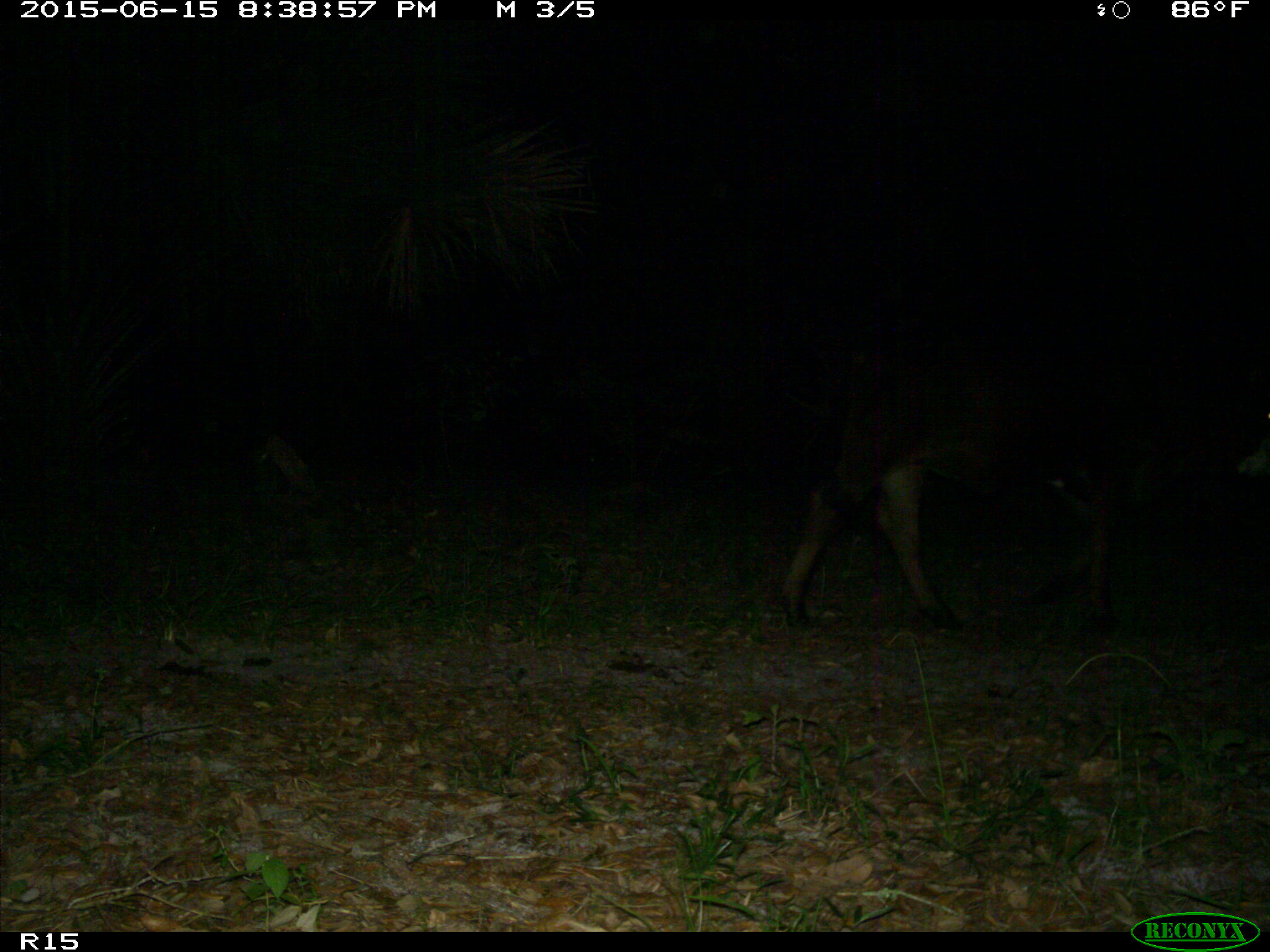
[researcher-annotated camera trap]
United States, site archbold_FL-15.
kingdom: Animalia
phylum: Chordata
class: Mammalia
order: Artiodactyla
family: Bovidae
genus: Bos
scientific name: Bos taurus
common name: domestic cow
Bos taurus (domestic cow).